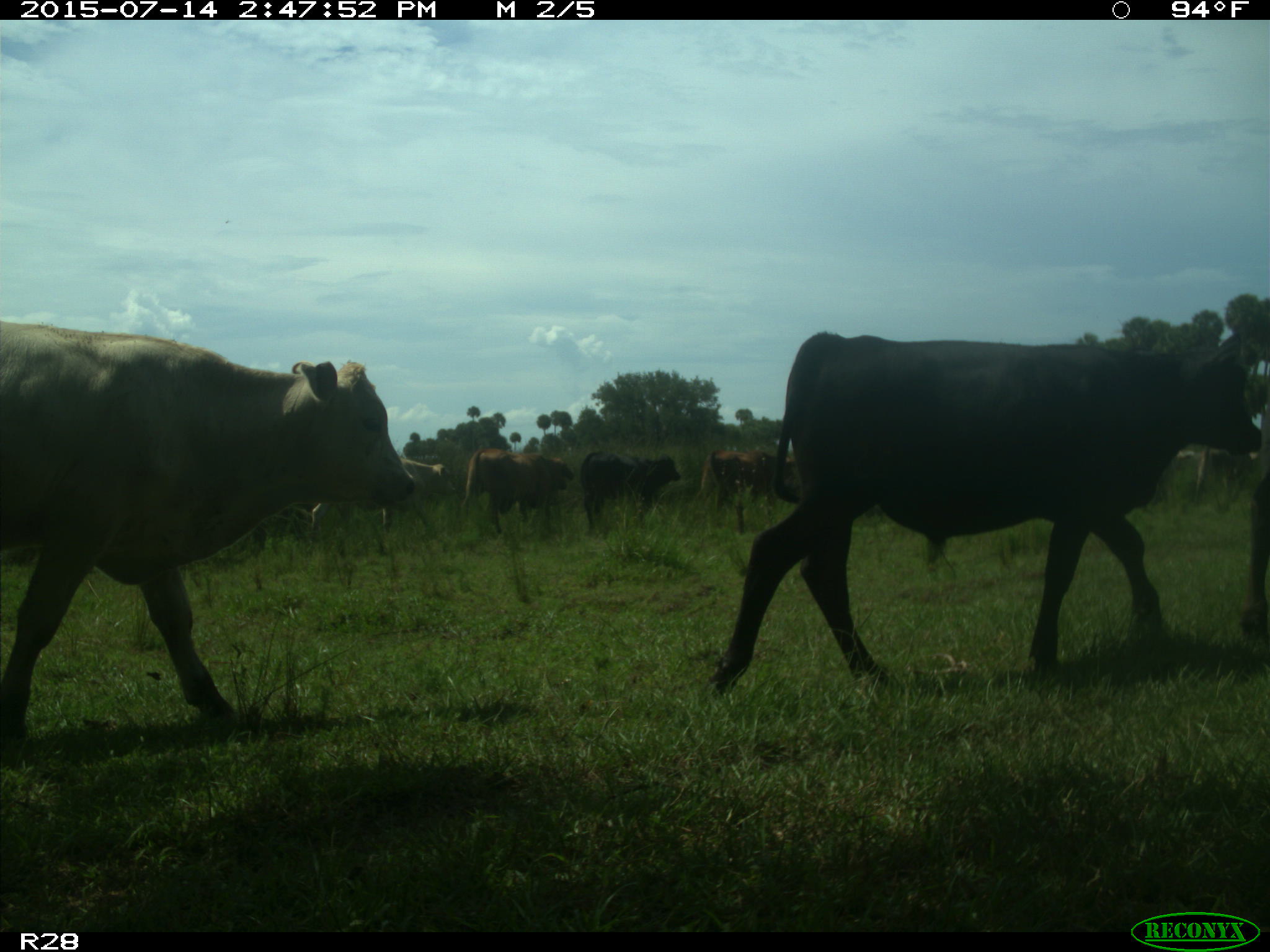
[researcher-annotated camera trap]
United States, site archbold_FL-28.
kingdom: Animalia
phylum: Chordata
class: Mammalia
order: Artiodactyla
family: Bovidae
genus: Bos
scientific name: Bos taurus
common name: domestic cow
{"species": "Bos taurus (domestic cow)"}